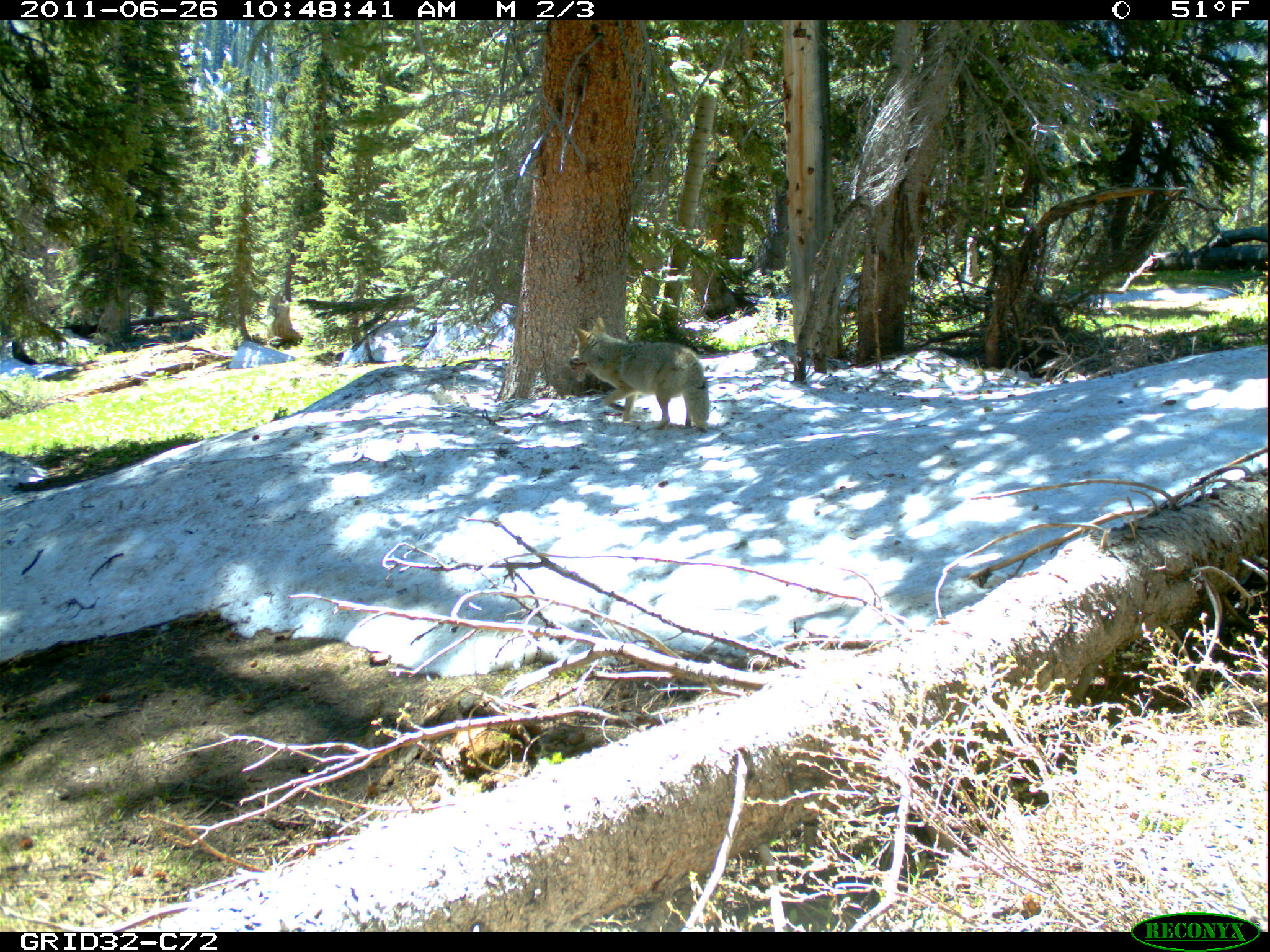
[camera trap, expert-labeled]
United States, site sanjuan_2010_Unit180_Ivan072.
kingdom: Animalia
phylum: Chordata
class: Mammalia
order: Carnivora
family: Canidae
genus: Canis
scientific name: Canis latrans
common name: coyote